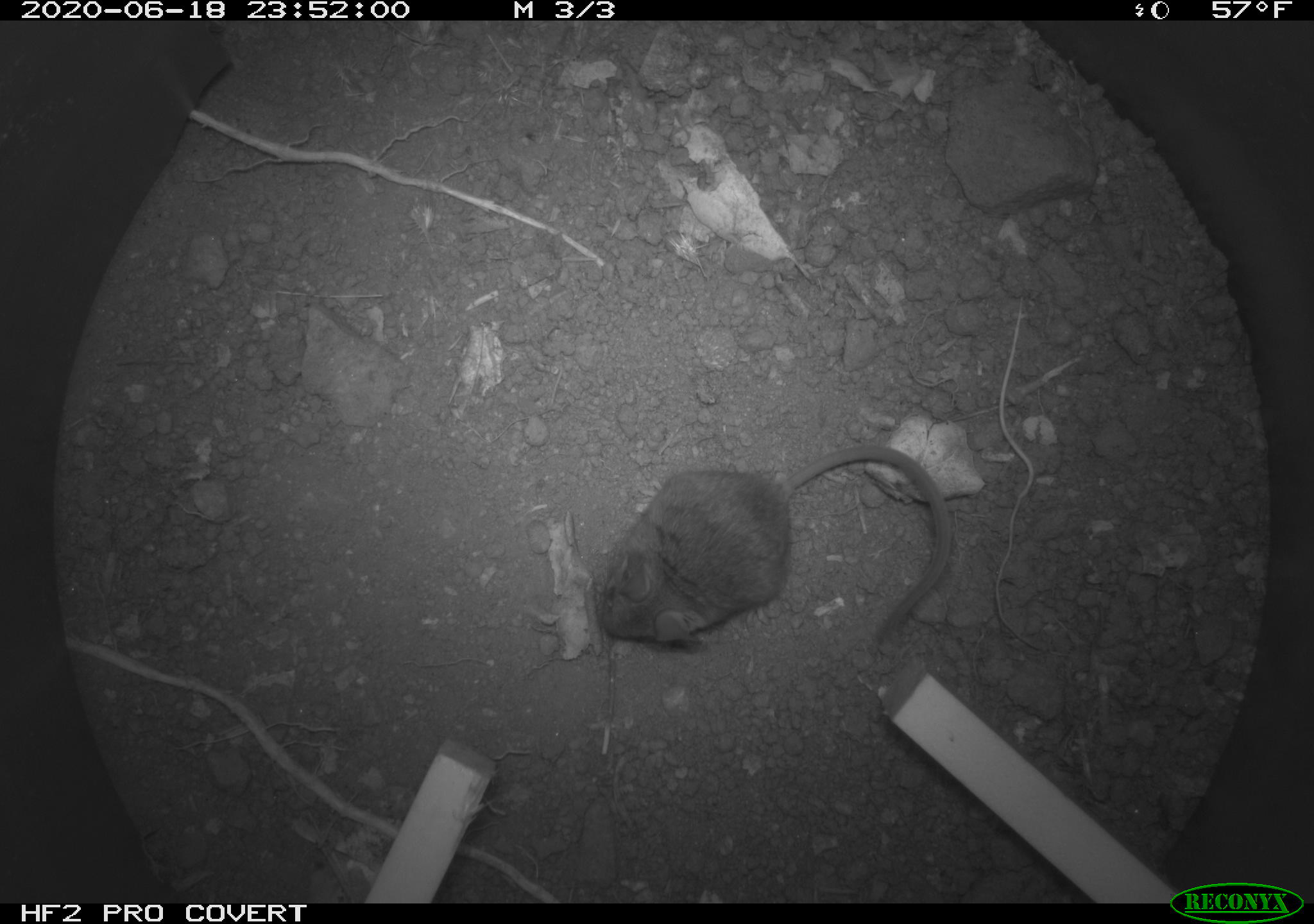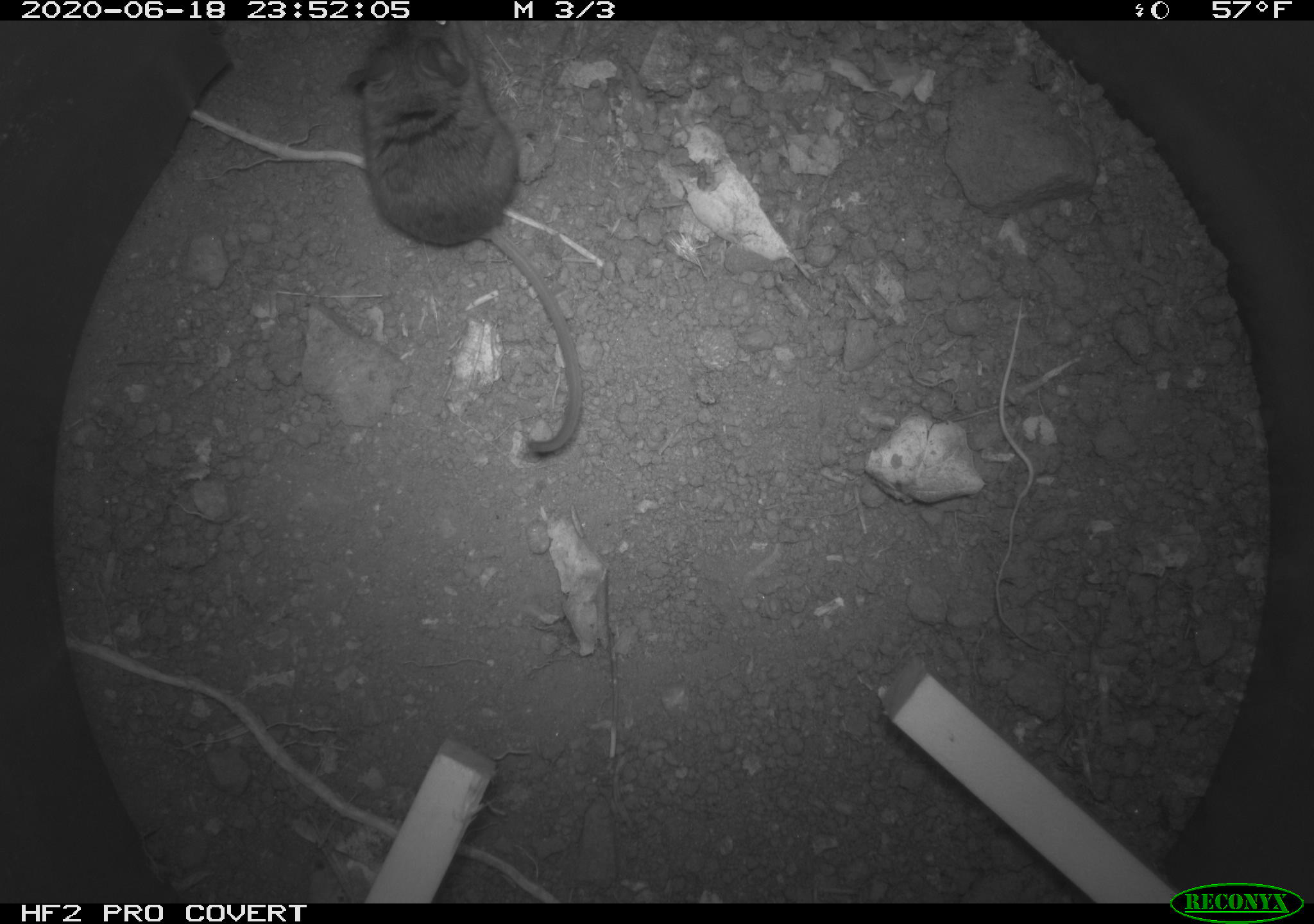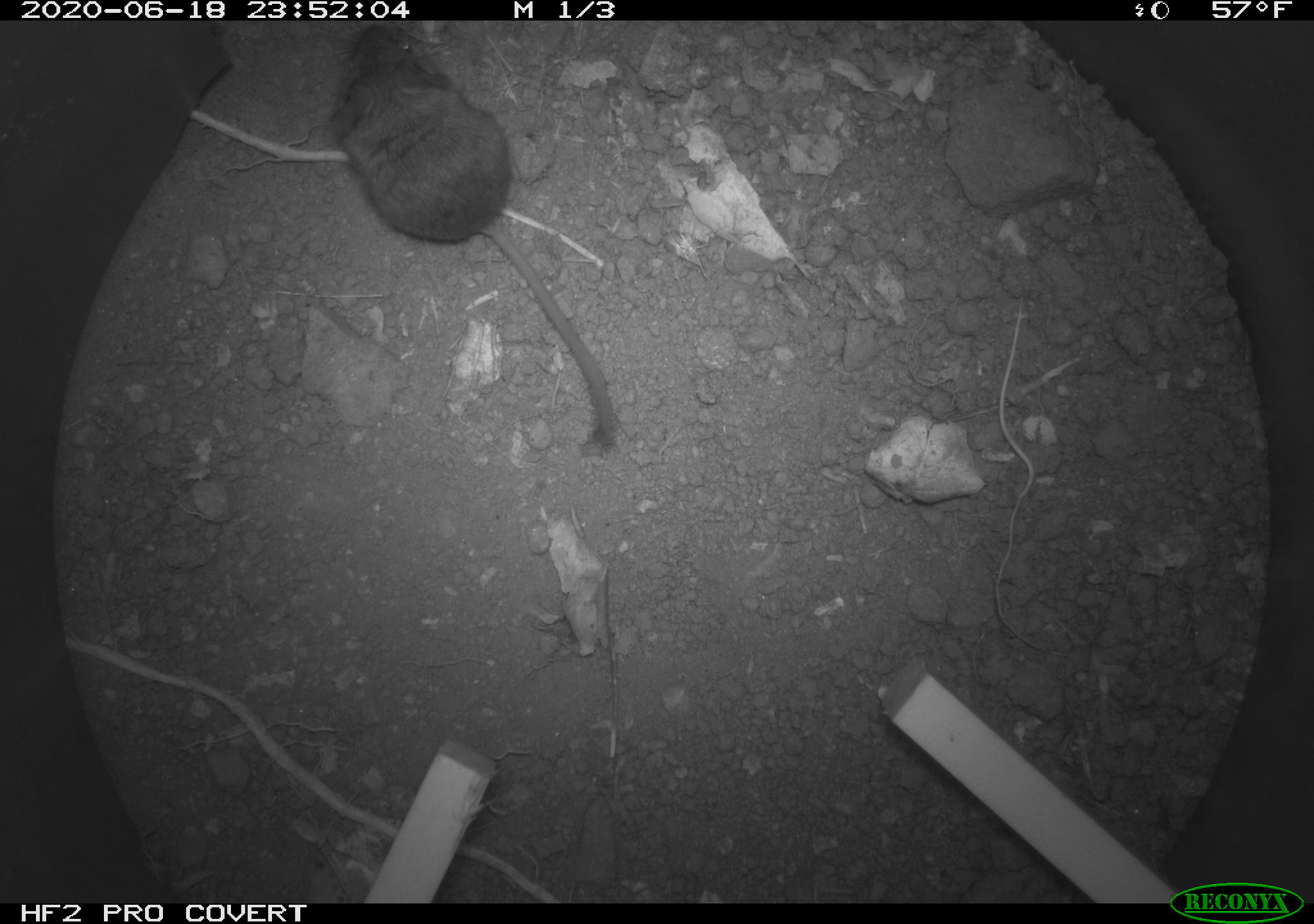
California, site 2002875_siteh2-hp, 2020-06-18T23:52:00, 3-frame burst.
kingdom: Animalia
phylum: Chordata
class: Mammalia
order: Rodentia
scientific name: Rodentia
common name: mouse species